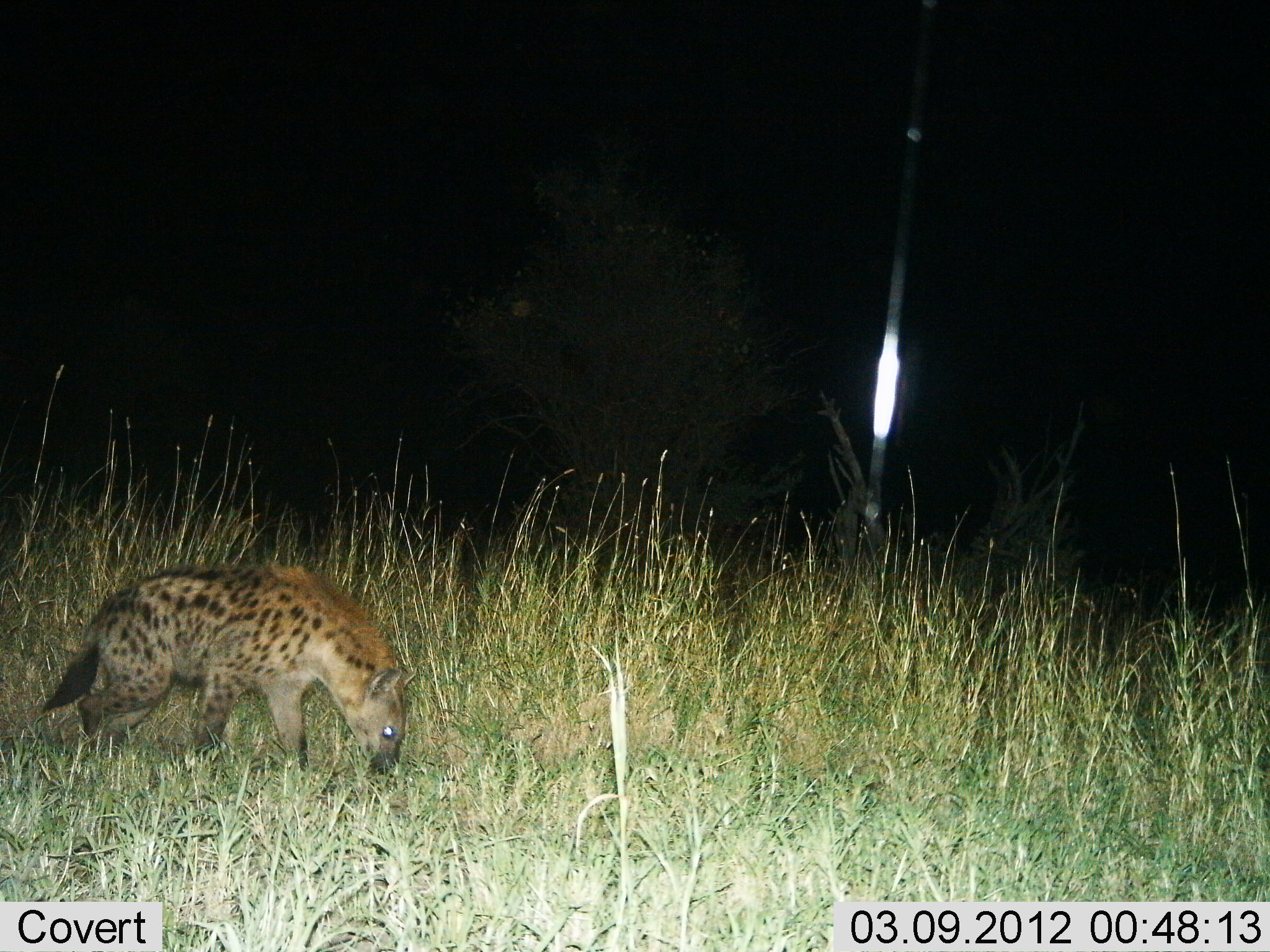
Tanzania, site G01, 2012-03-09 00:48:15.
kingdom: Animalia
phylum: Chordata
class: Mammalia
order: Carnivora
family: Hyaenidae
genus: Crocuta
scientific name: Crocuta crocuta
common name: spotted hyena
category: hyenaspotted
Hyenaspotted (spotted hyena) (Crocuta crocuta), count 1. Behavior (volunteer vote fractions): standing 29%, resting 0%, moving 43%, interacting 5%. Young present (vote fraction): 0%. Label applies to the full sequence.